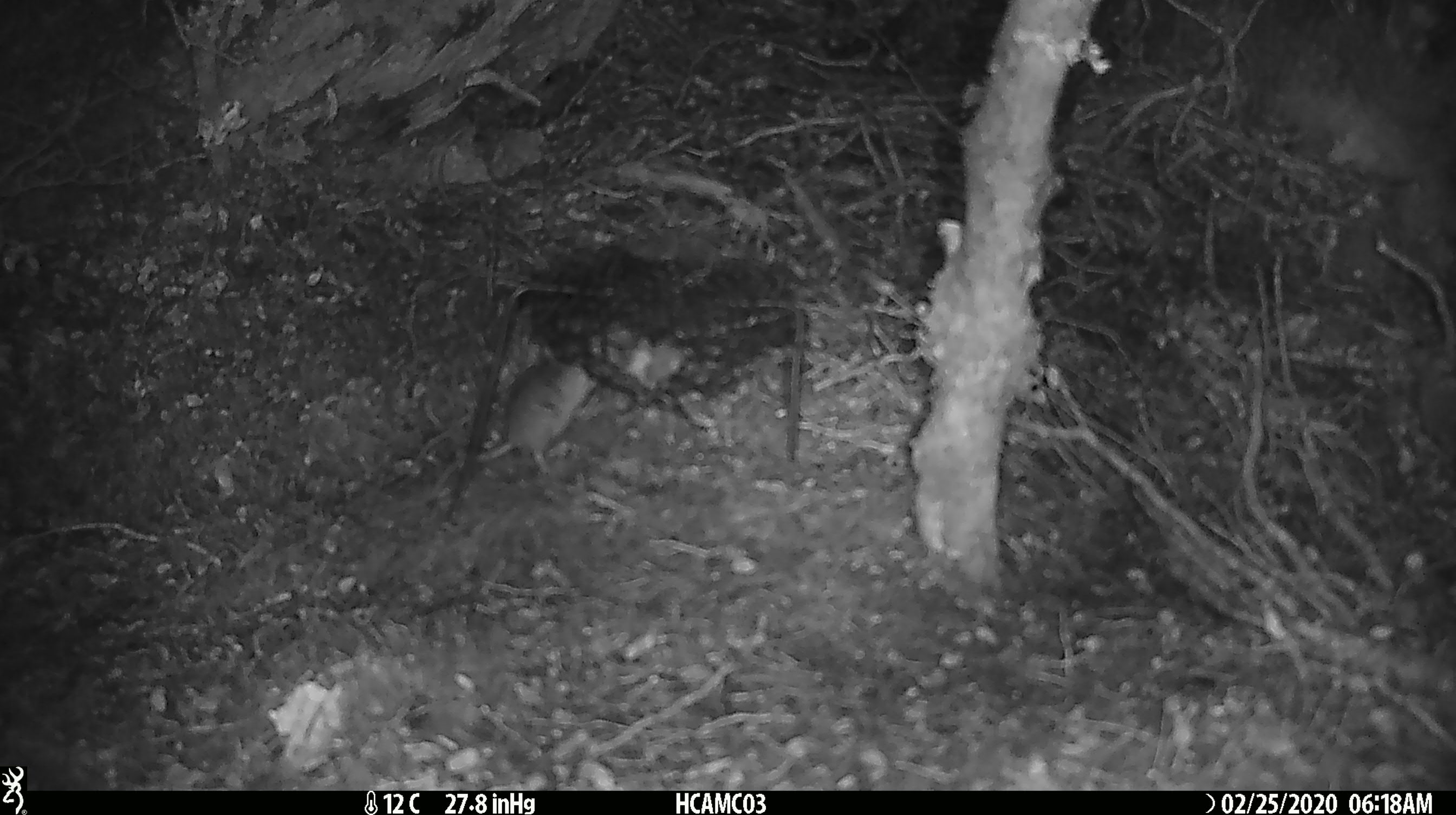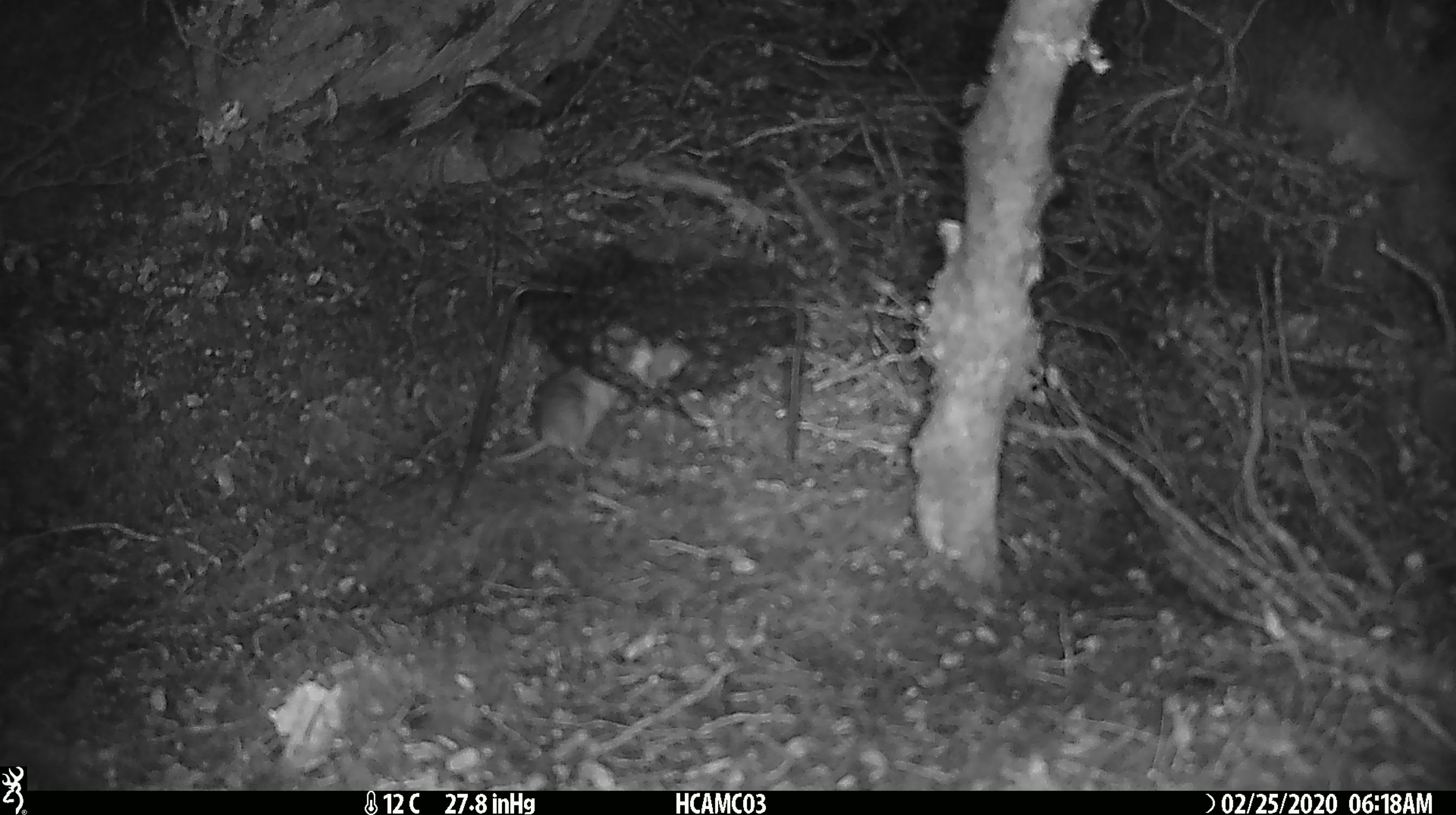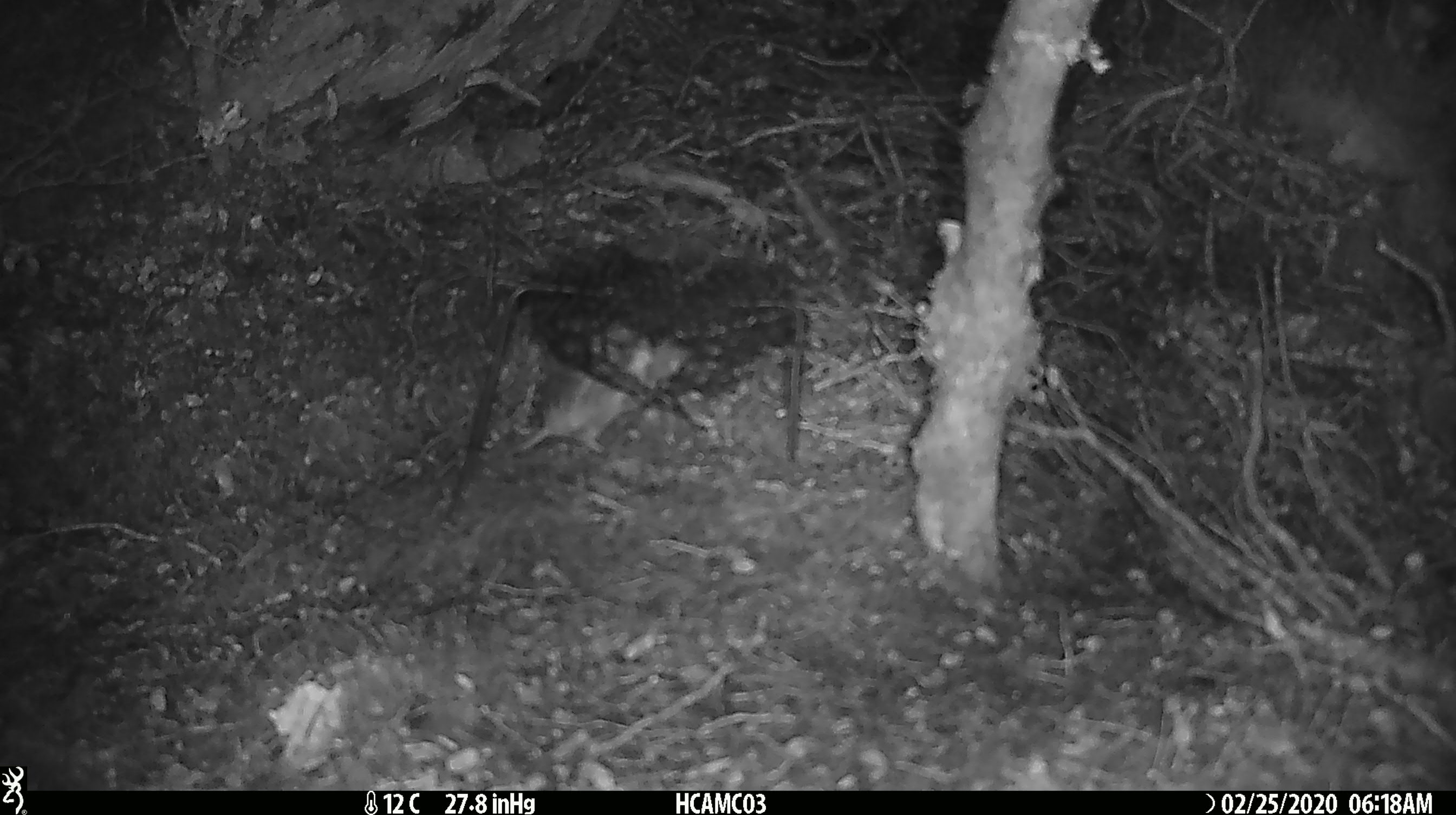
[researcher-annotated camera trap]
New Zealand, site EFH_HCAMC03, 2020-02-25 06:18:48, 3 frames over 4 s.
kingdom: Animalia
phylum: Chordata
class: Mammalia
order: Rodentia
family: Muridae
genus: Mus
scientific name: Mus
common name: mouse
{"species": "mouse (Mus)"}